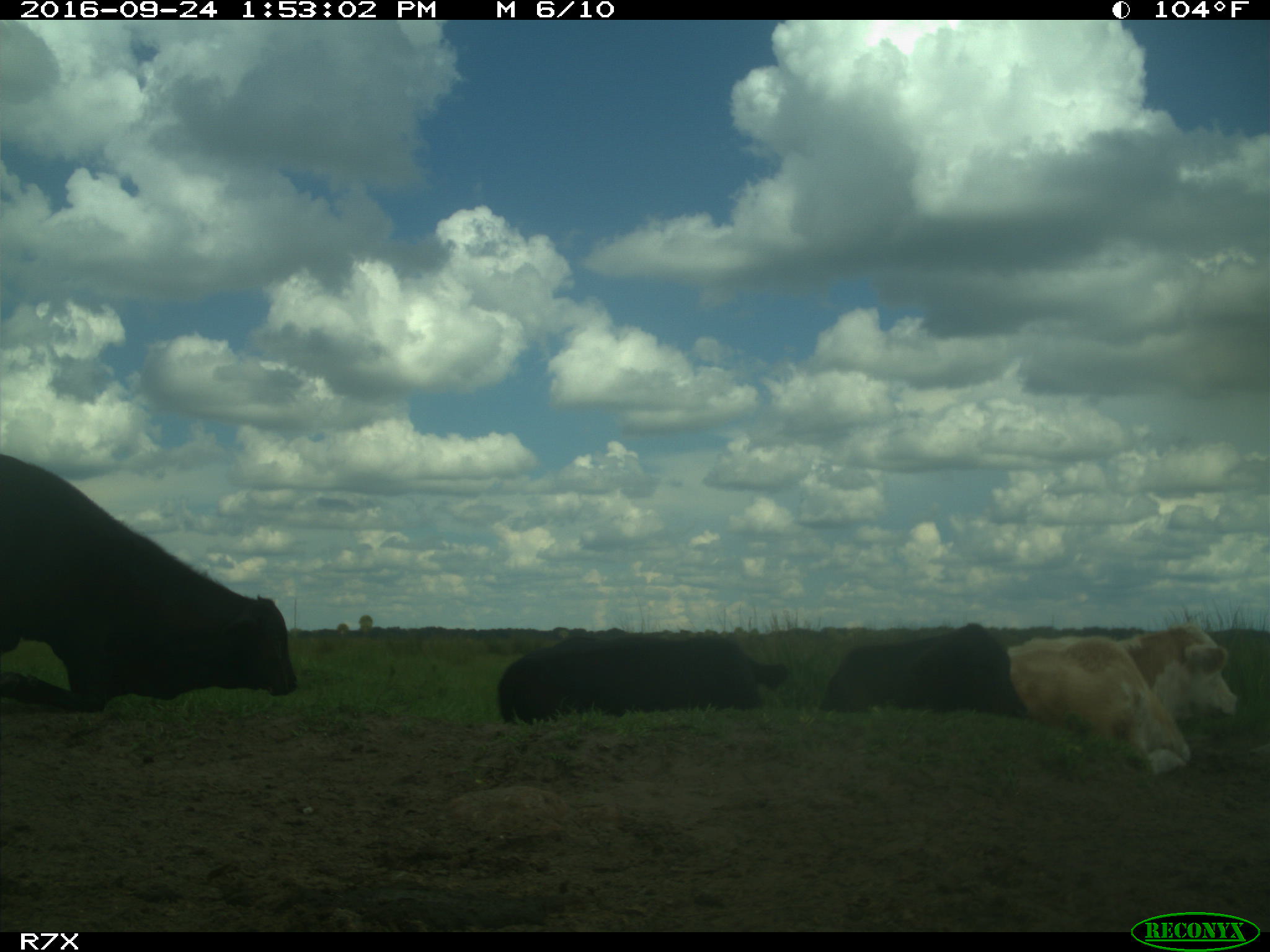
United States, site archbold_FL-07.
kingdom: Animalia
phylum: Chordata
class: Mammalia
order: Artiodactyla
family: Bovidae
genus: Bos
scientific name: Bos taurus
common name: domestic cow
Bos taurus (domestic cow).